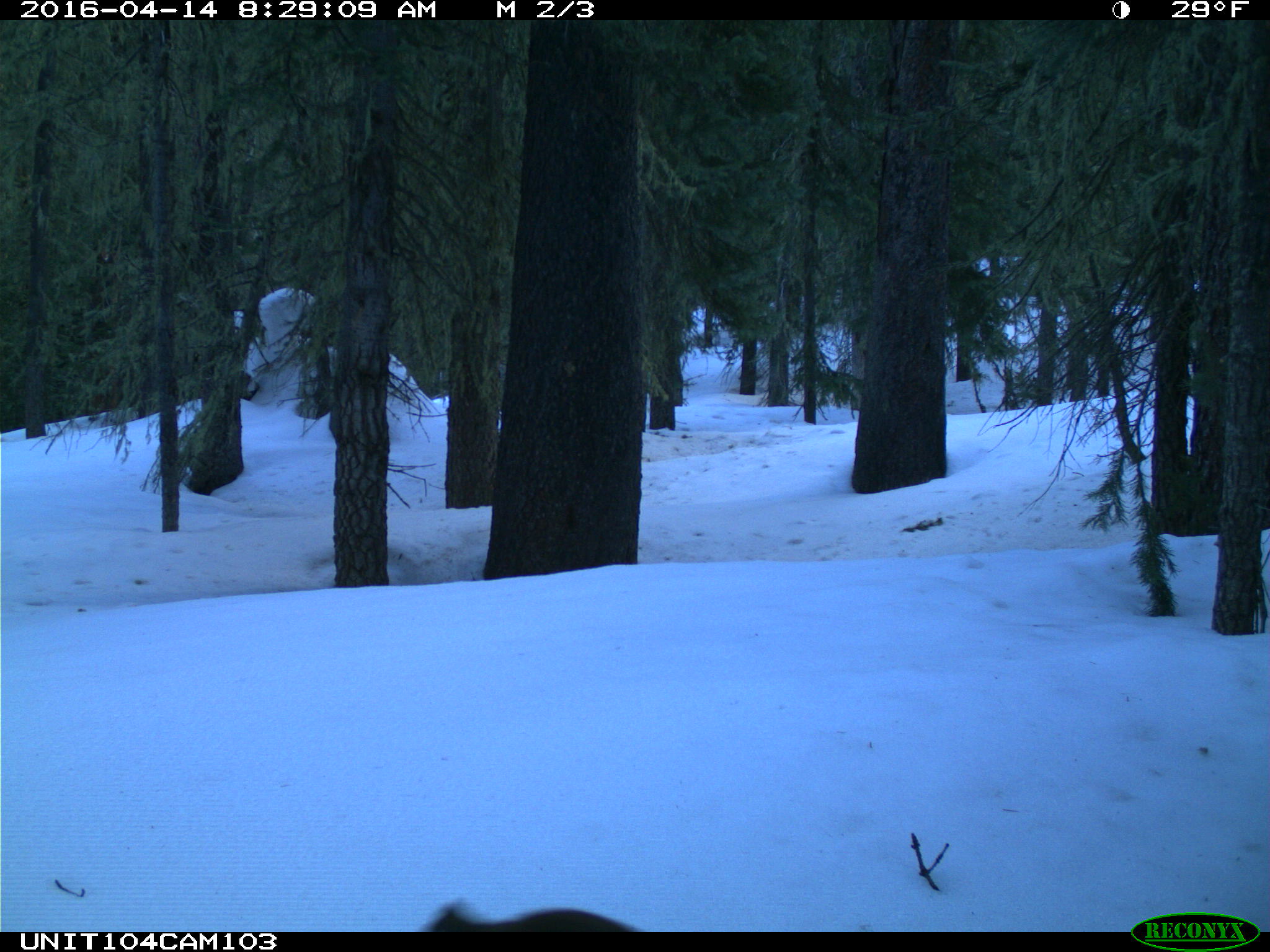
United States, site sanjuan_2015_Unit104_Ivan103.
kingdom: Animalia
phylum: Chordata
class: Mammalia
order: Rodentia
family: Sciuridae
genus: Tamiasciurus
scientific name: Tamiasciurus hudsonicus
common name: american red squirrel